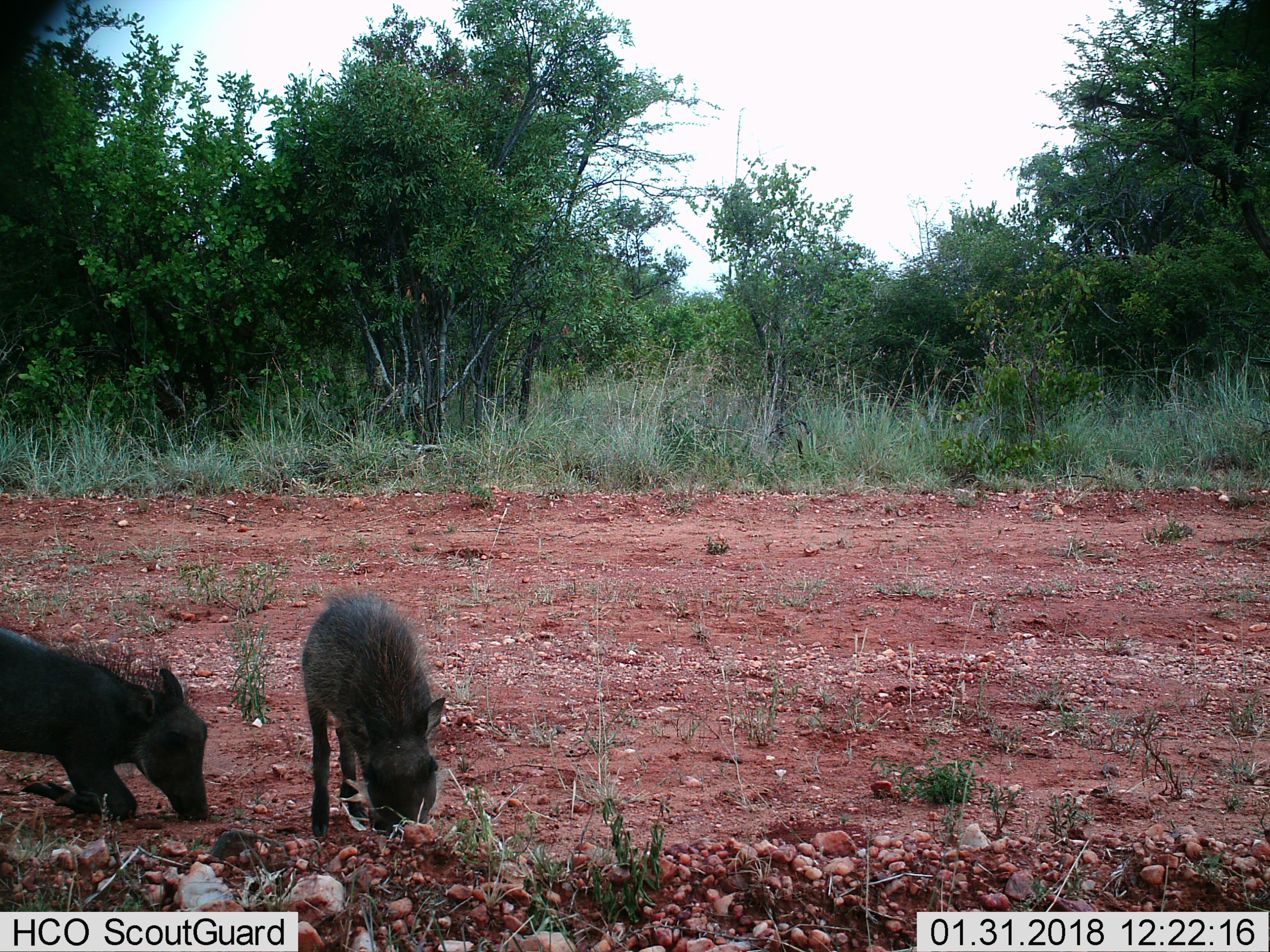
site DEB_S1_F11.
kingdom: Animalia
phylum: Chordata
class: Mammalia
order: Artiodactyla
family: Suidae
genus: Phacochoerus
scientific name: Phacochoerus africanus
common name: warthog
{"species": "warthog (Phacochoerus africanus)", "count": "2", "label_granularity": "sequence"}